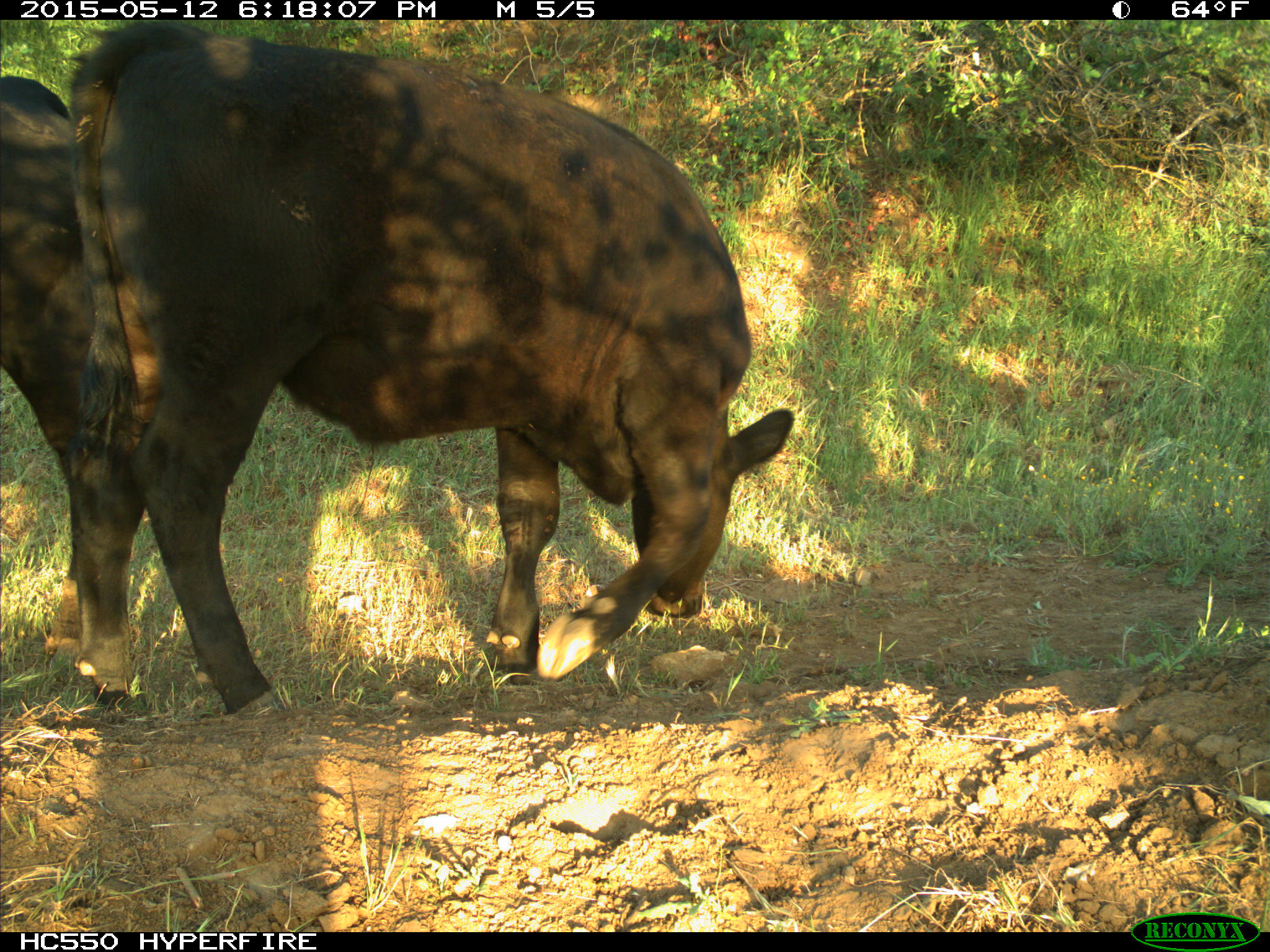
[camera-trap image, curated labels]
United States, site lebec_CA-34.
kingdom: Animalia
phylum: Chordata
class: Mammalia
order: Artiodactyla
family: Bovidae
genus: Bos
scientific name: Bos taurus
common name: domestic cow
Bos taurus (domestic cow).